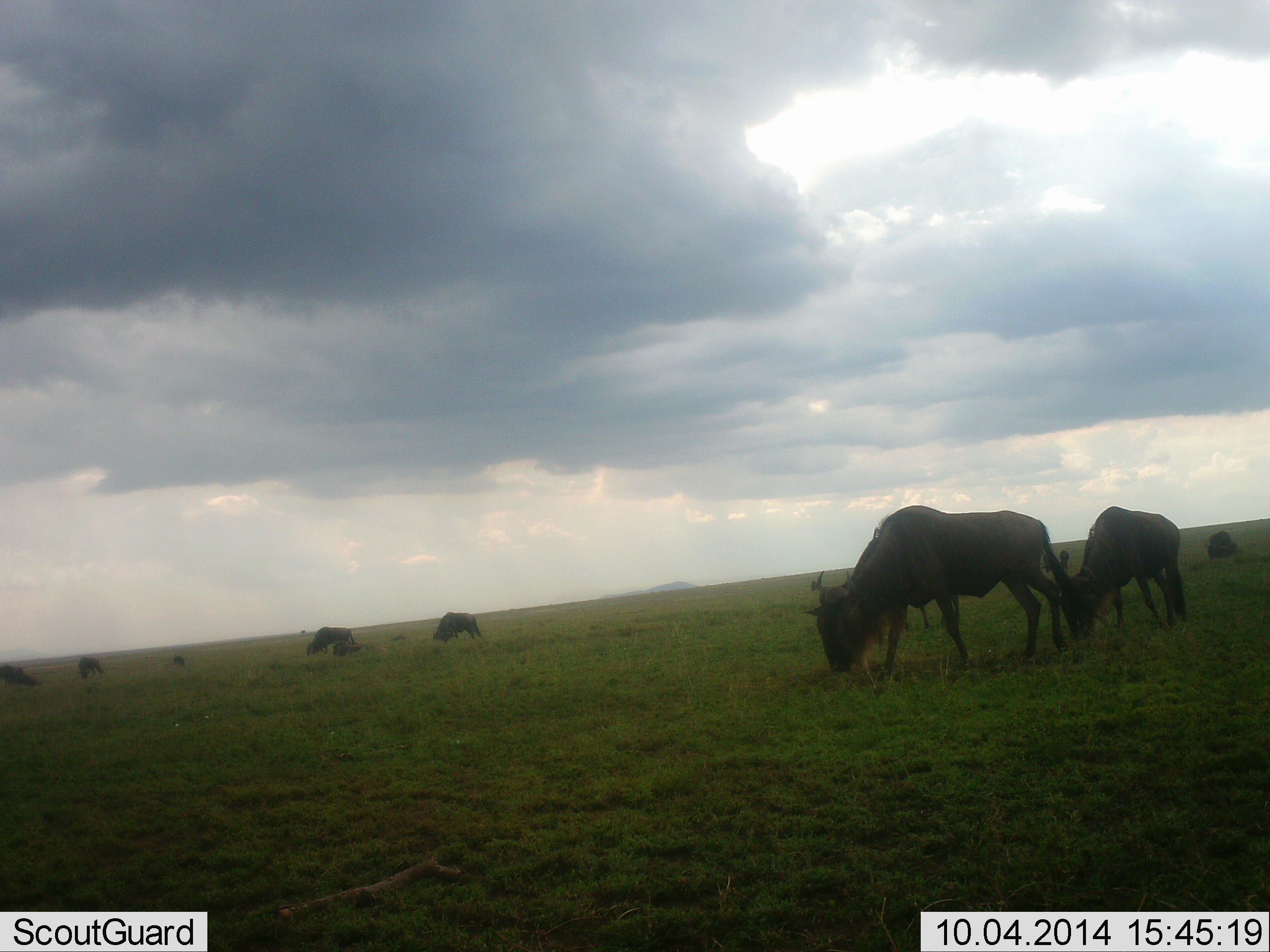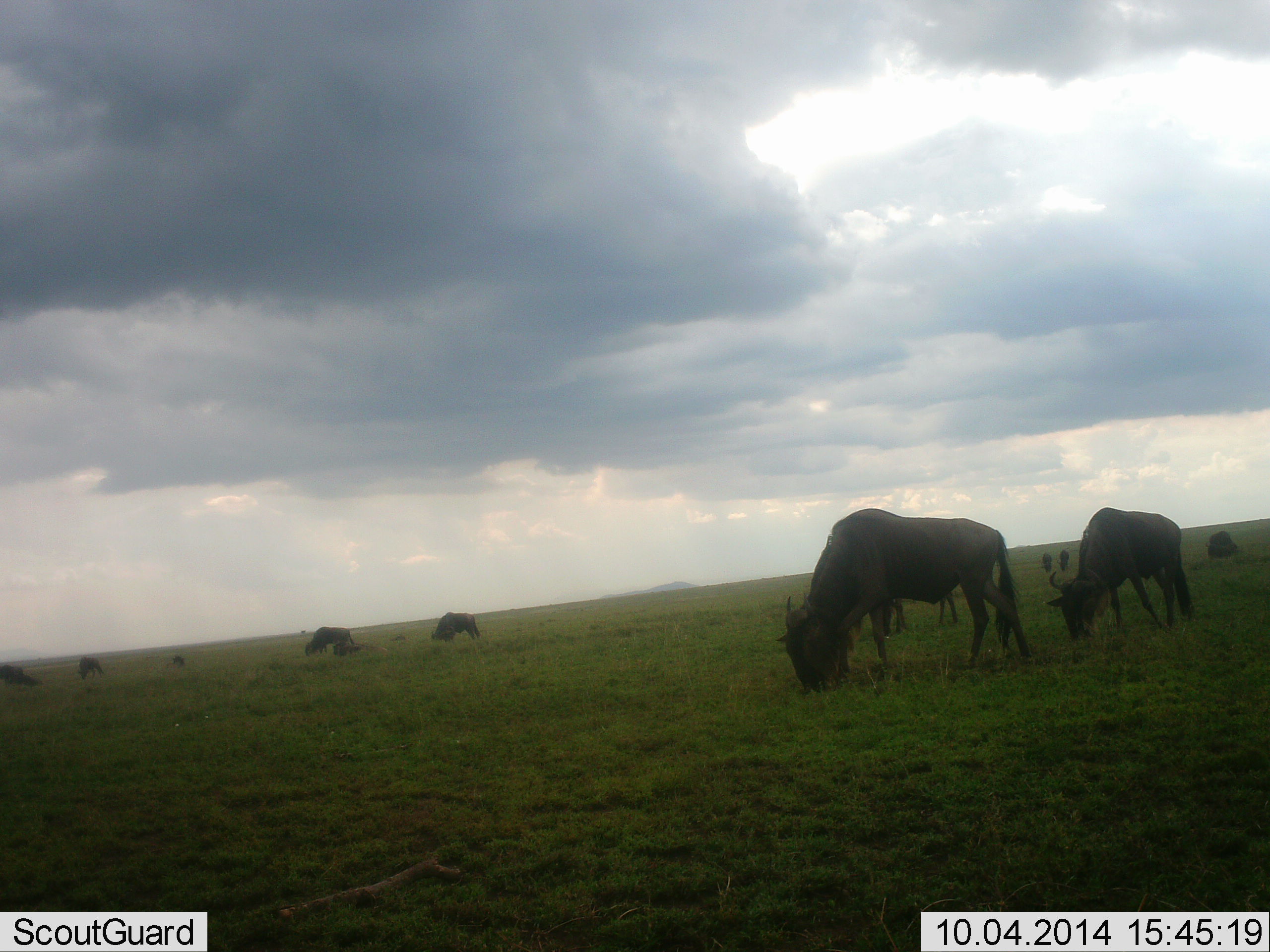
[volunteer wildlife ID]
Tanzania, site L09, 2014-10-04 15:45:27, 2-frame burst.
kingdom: Animalia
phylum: Chordata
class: Mammalia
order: Artiodactyla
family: Bovidae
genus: Connochaetes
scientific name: Connochaetes taurinus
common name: blue wildebeest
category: wildebeest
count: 10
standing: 30%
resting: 0%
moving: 0%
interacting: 0%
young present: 0%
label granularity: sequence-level